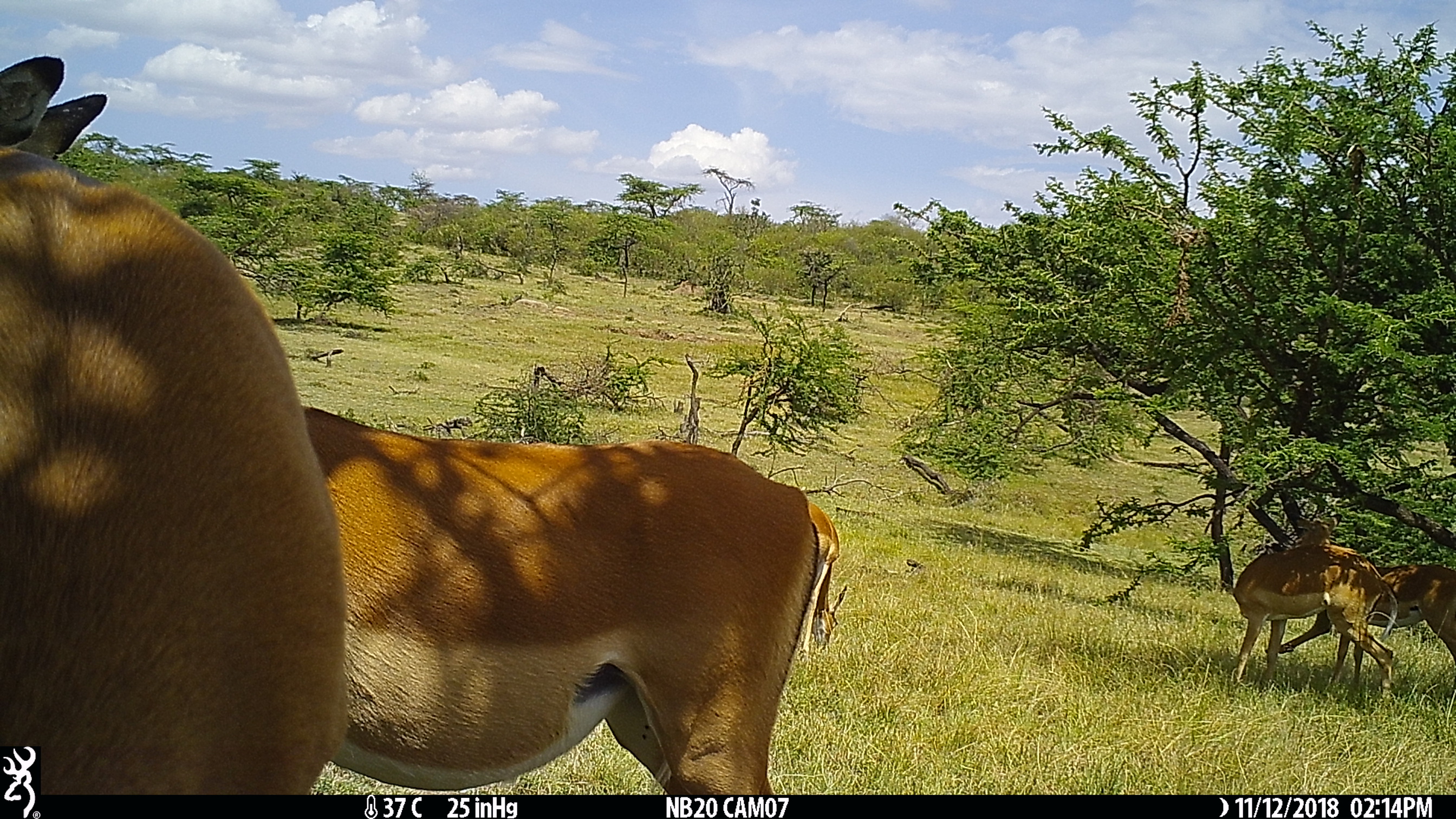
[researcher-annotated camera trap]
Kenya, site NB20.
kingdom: Animalia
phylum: Chordata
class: Mammalia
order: Artiodactyla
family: Bovidae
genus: Aepyceros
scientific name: Aepyceros melampus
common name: impala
Impala (Aepyceros melampus).